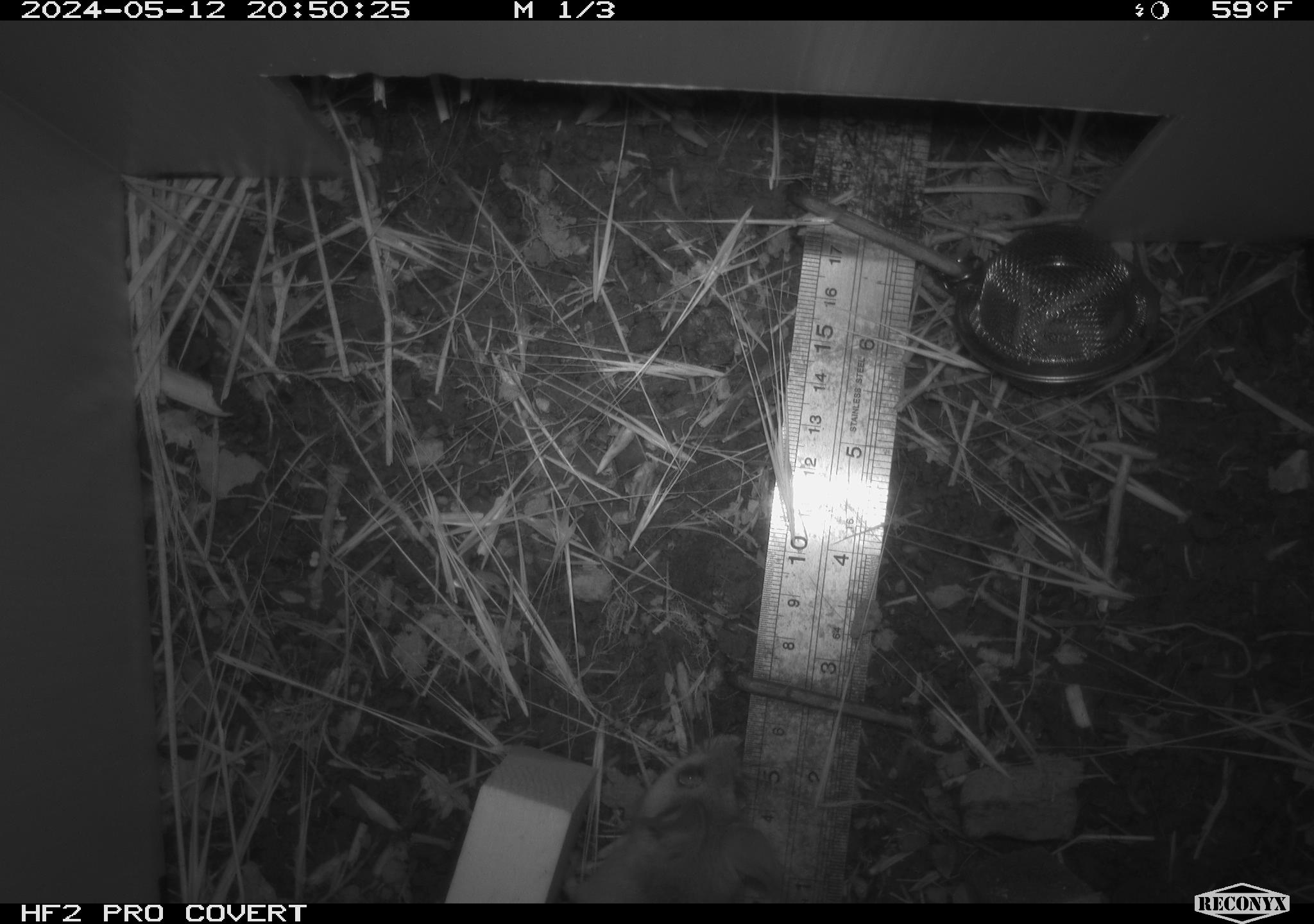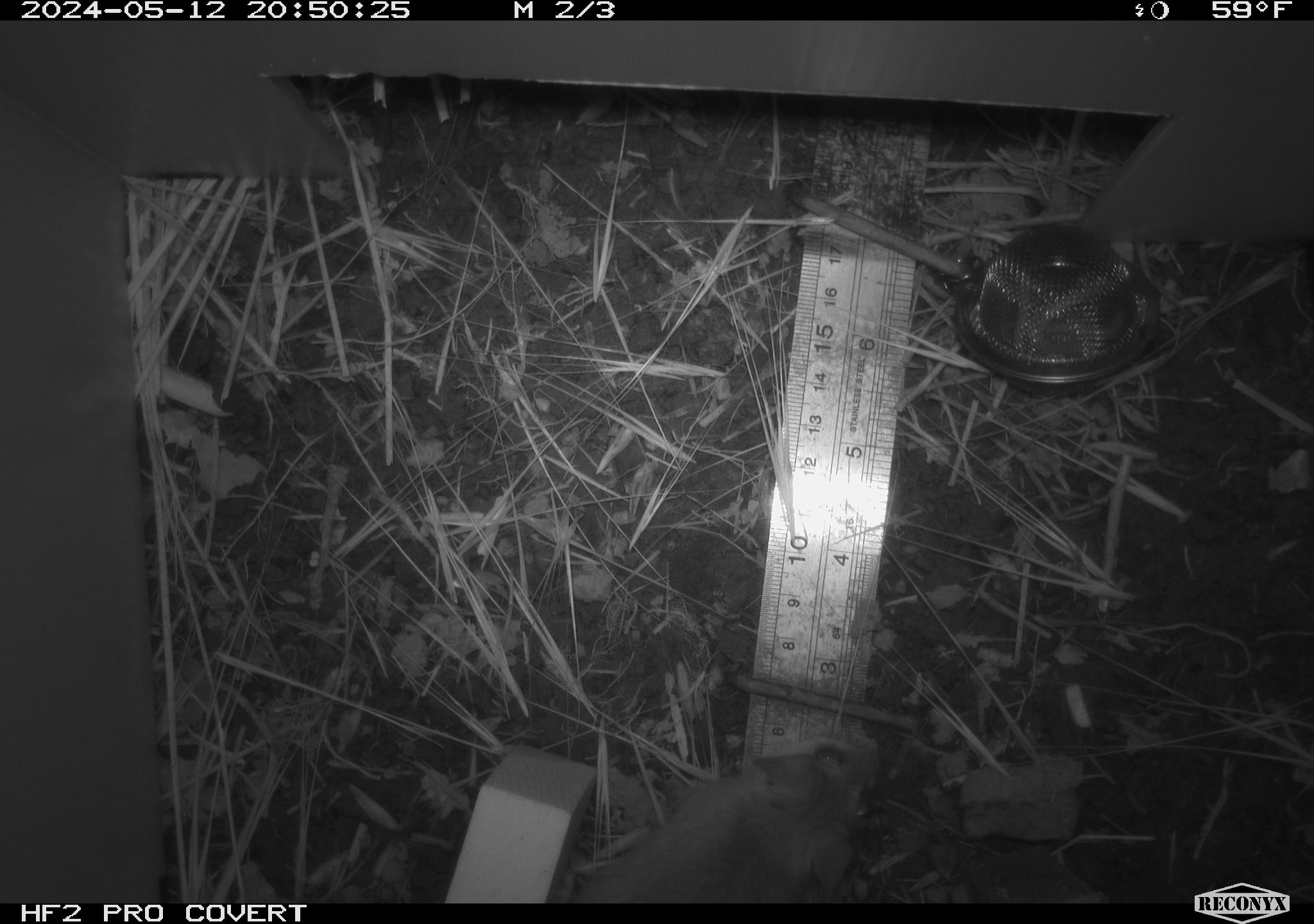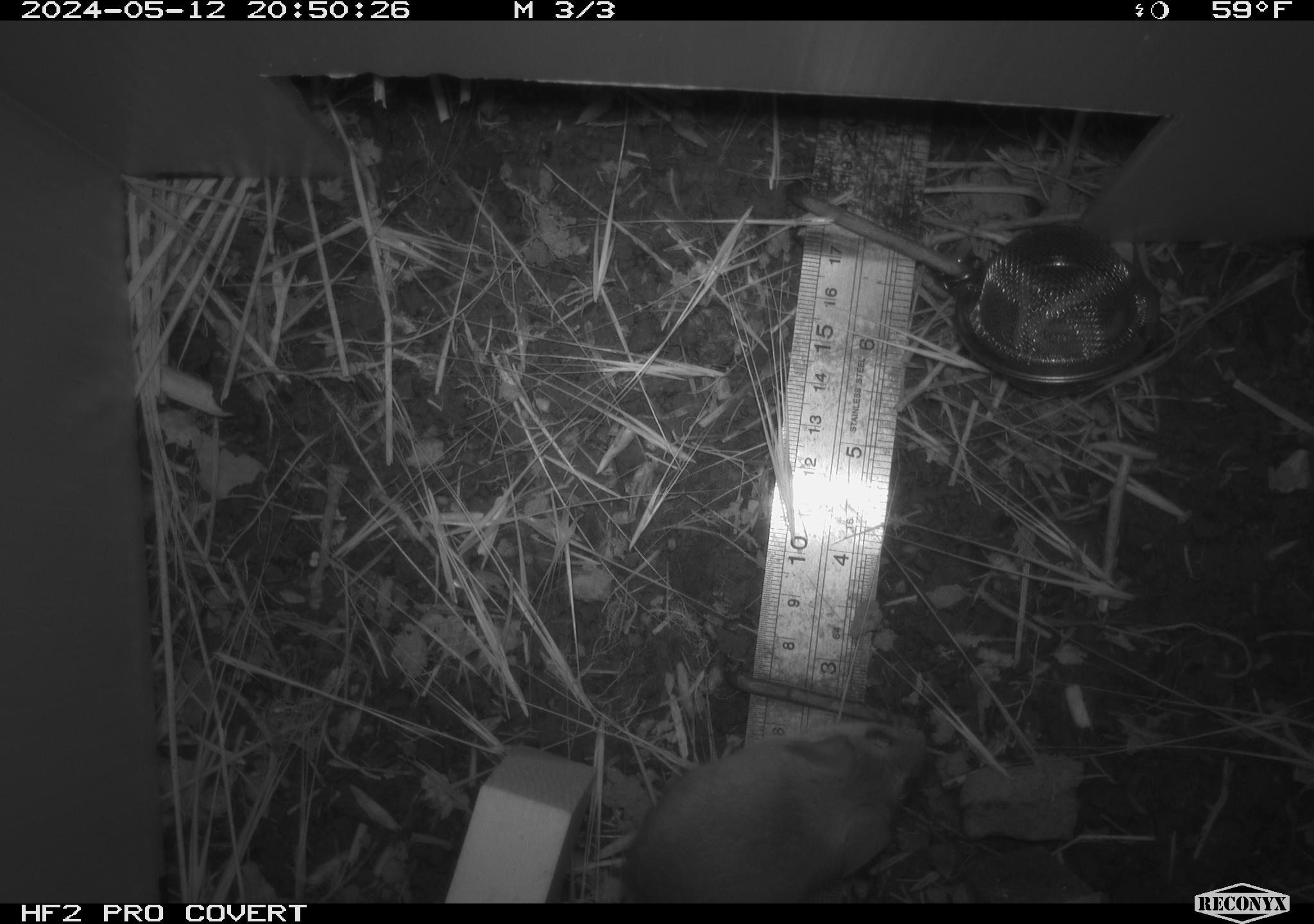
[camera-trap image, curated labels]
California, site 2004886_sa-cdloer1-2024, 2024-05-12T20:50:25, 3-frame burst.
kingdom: Animalia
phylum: Chordata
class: Mammalia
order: Rodentia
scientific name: Rodentia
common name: mouse species